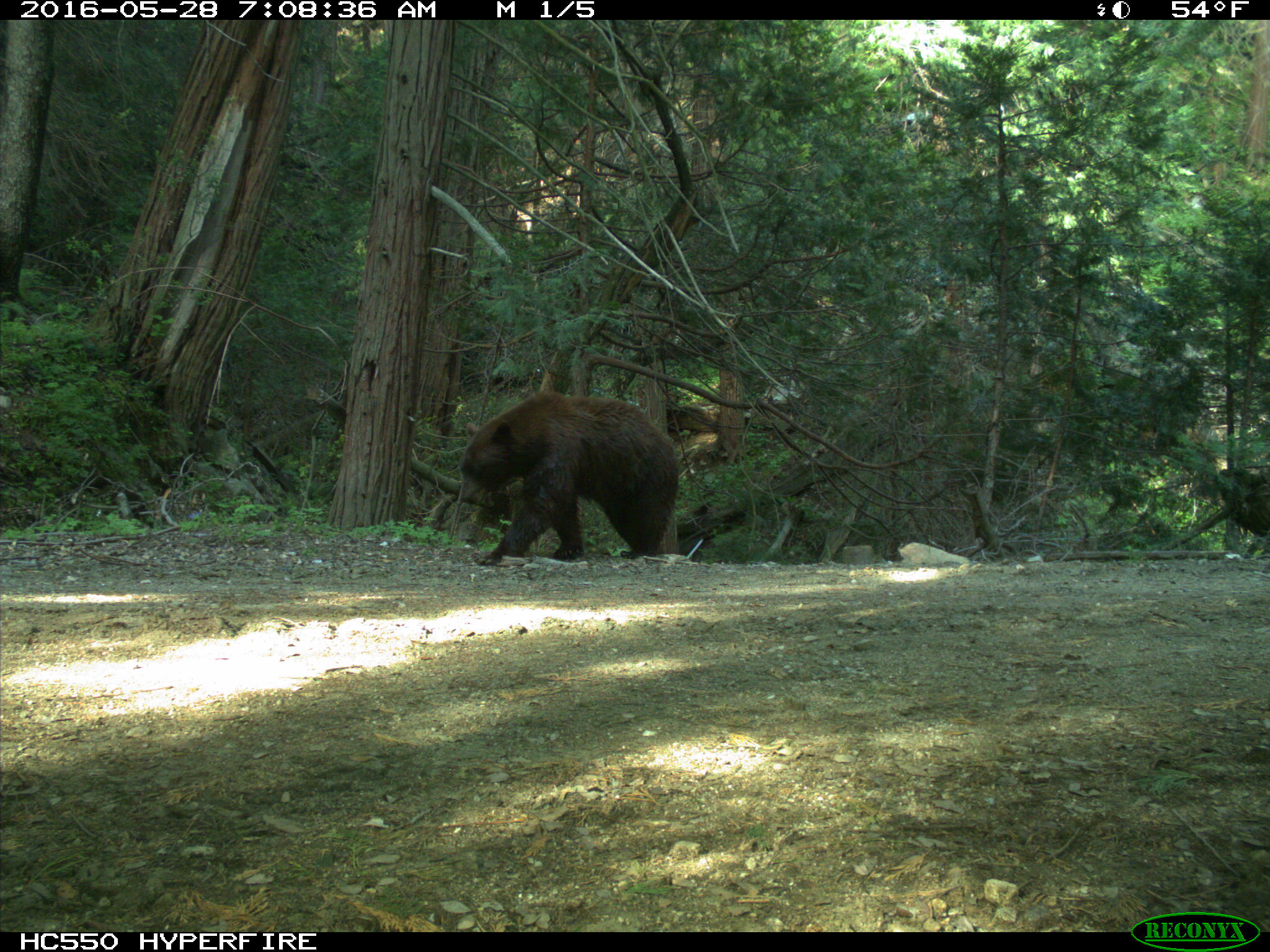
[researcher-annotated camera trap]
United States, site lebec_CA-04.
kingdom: Animalia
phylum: Chordata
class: Mammalia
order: Carnivora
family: Ursidae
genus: Ursus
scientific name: Ursus americanus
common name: american black bear